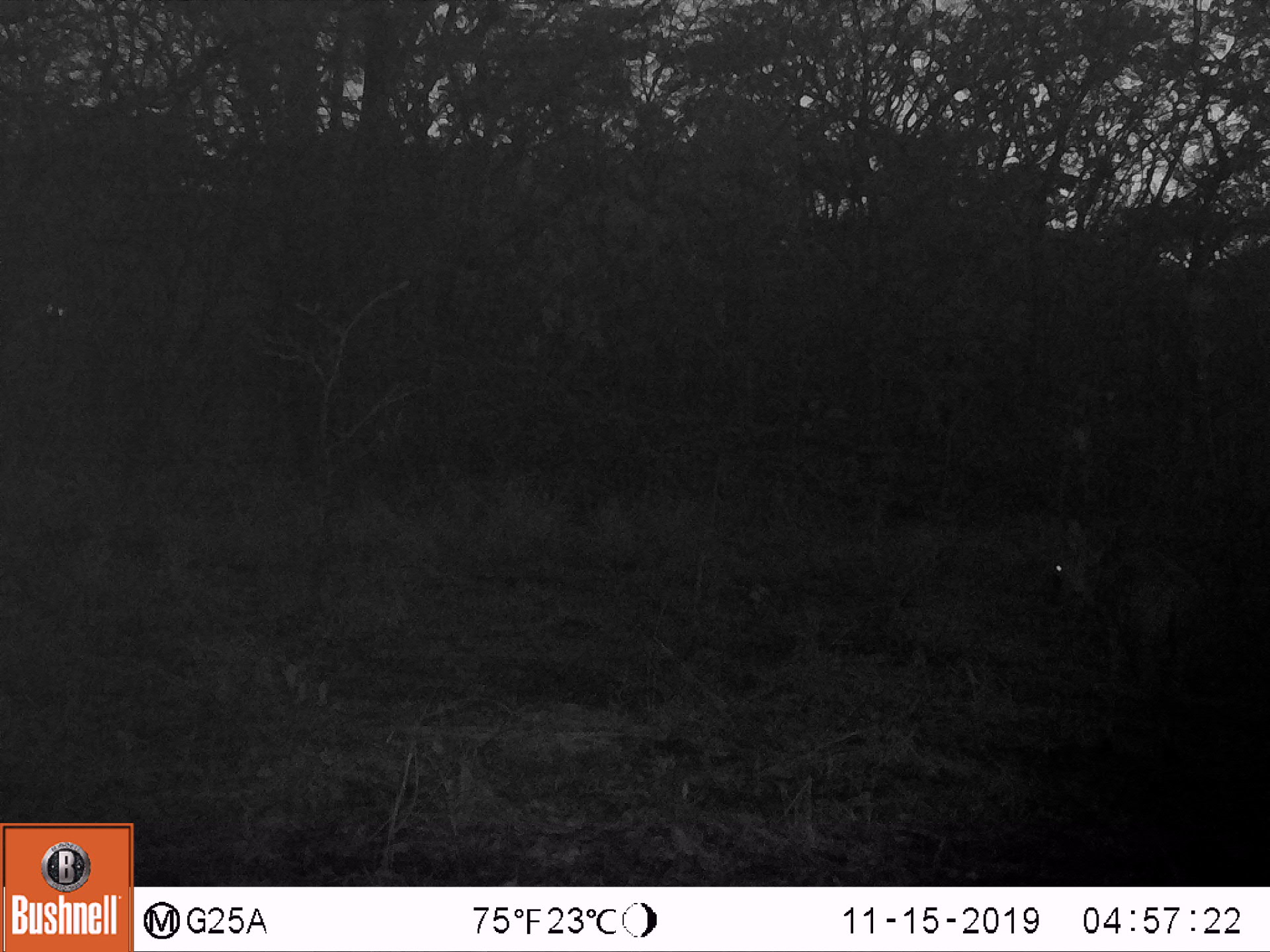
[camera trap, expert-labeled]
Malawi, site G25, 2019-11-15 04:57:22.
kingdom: Animalia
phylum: Chordata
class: Mammalia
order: Artiodactyla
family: Bovidae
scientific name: Antilopinae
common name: small antelope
Small antelope (Antilopinae), count 1.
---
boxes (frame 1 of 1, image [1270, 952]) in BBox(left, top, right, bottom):
small antelope: BBox(1027, 509, 1228, 746)